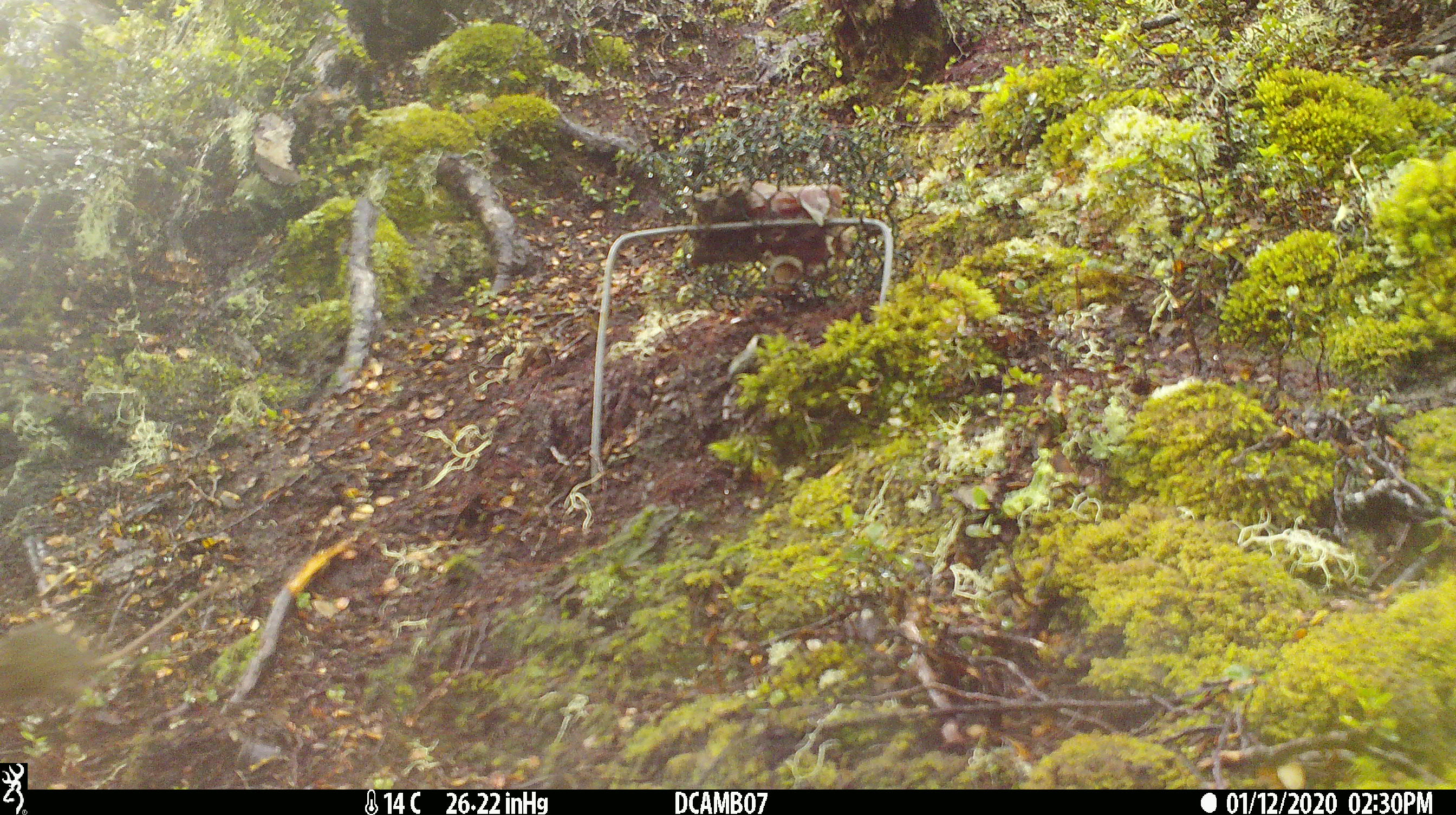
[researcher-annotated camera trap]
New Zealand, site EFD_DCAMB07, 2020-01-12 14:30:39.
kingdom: Animalia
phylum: Chordata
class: Mammalia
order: Rodentia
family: Muridae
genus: Mus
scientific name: Mus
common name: mouse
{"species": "mouse (Mus)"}